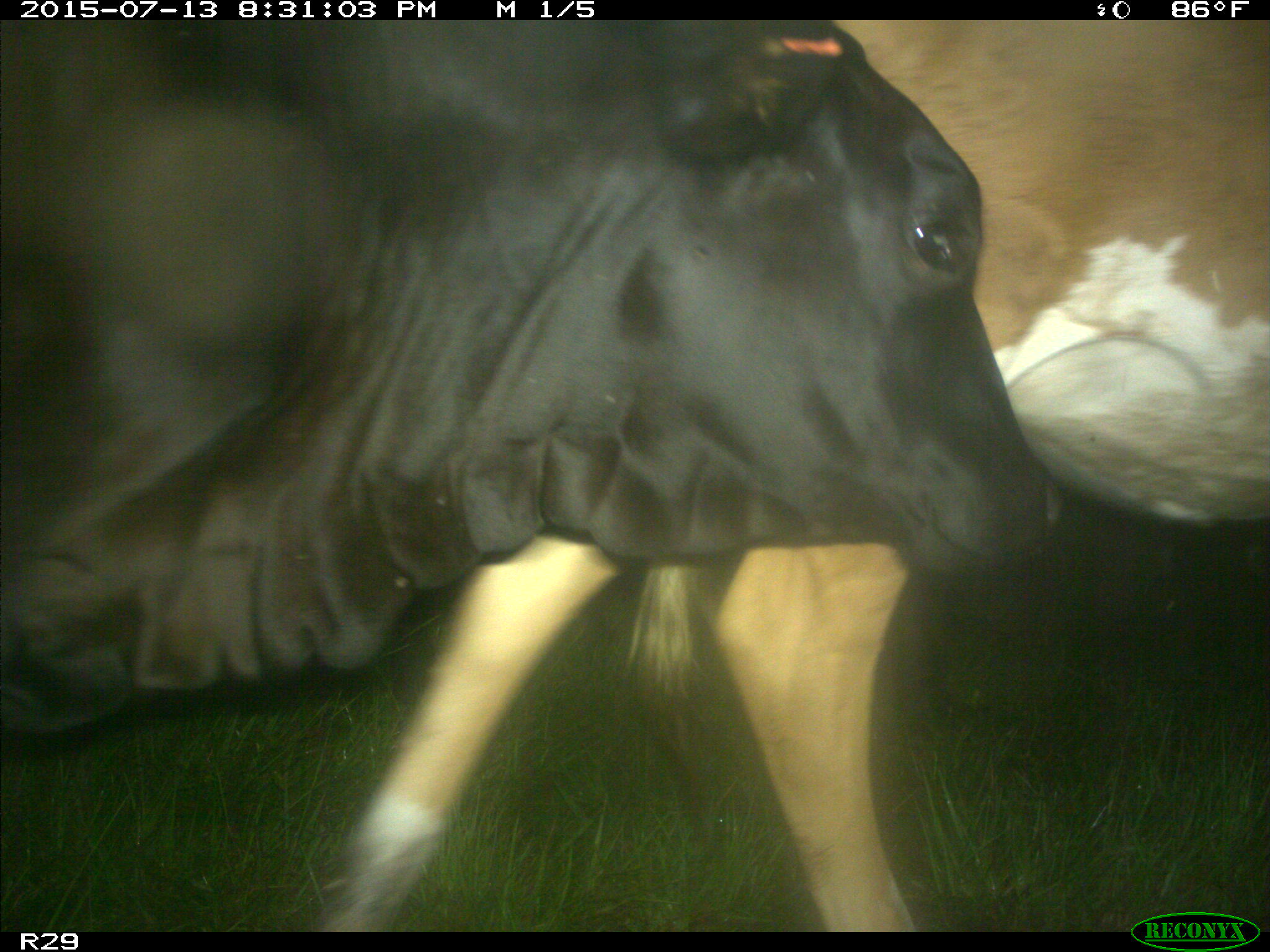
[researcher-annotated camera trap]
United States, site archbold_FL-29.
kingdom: Animalia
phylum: Chordata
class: Mammalia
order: Artiodactyla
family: Bovidae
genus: Bos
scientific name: Bos taurus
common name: domestic cow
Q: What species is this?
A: Bos taurus (domestic cow).